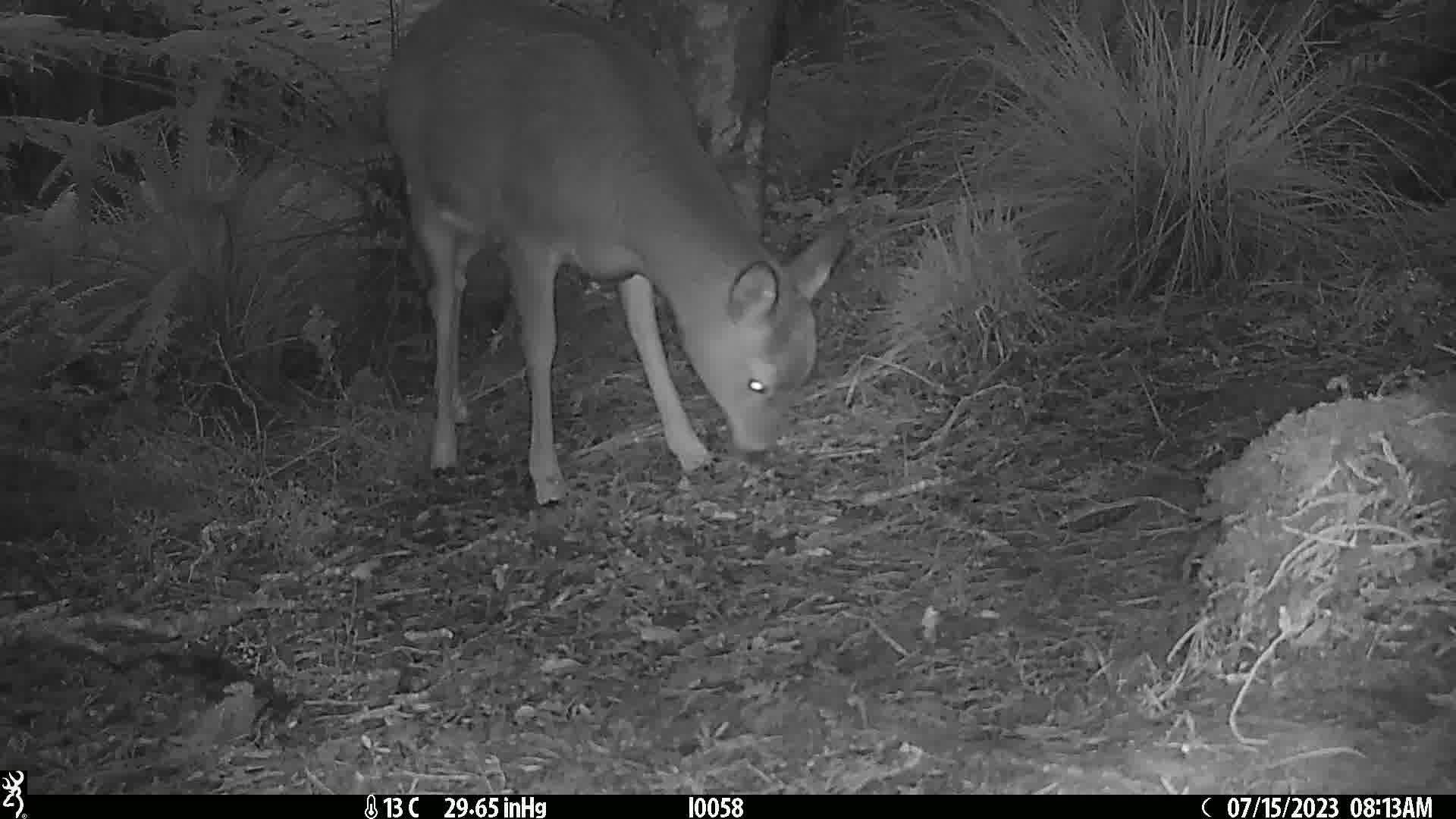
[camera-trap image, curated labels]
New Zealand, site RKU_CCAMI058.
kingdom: Animalia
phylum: Chordata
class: Mammalia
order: Artiodactyla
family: Cervidae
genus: Odocoileus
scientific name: Odocoileus virginianus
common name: white-tailed deer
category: white tailed deer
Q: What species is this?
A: White tailed deer (white-tailed deer) (Odocoileus virginianus).